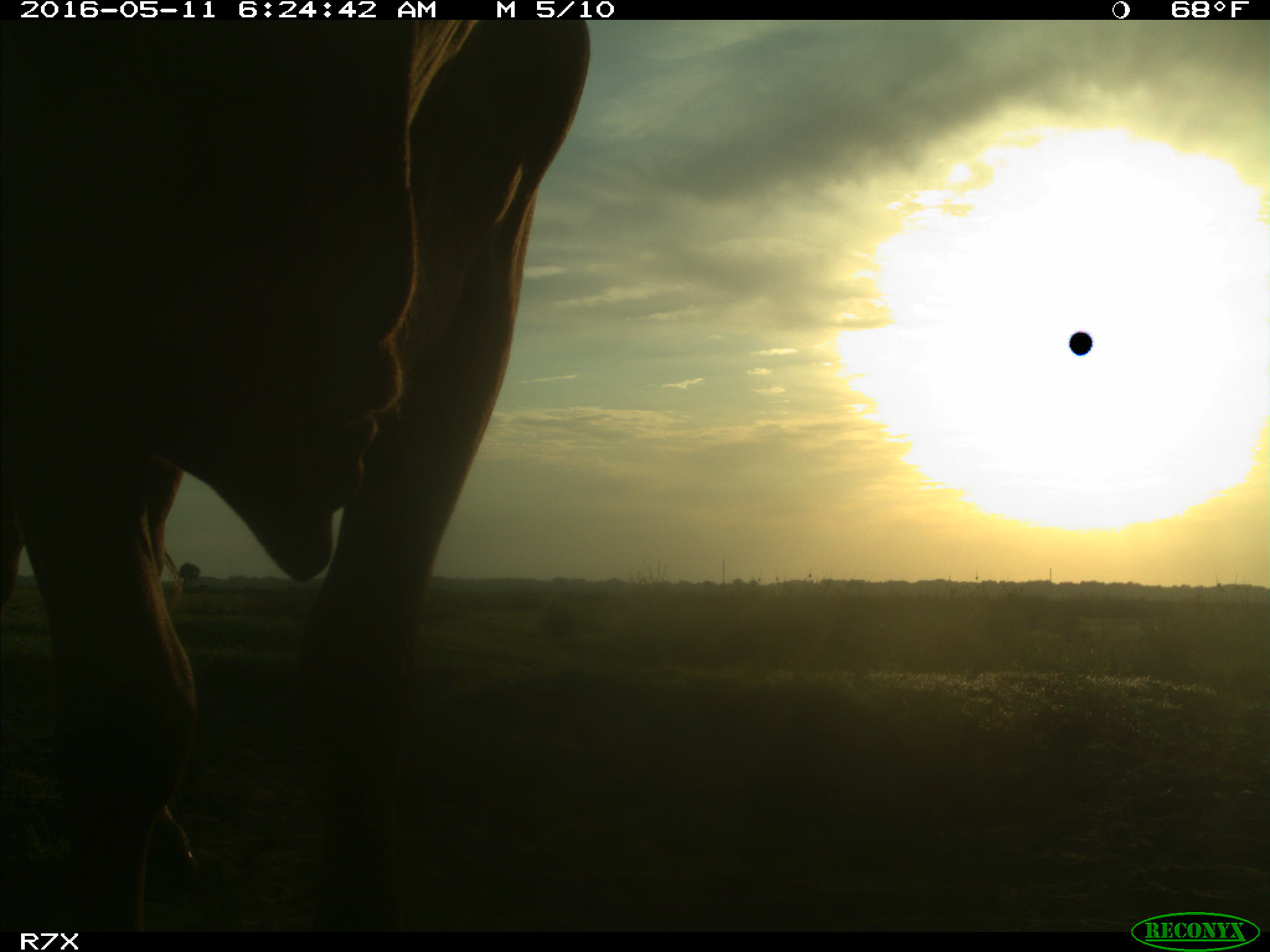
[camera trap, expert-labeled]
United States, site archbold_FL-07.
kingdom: Animalia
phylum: Chordata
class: Mammalia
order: Artiodactyla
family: Bovidae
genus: Bos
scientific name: Bos taurus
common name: domestic cow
Bos taurus (domestic cow).